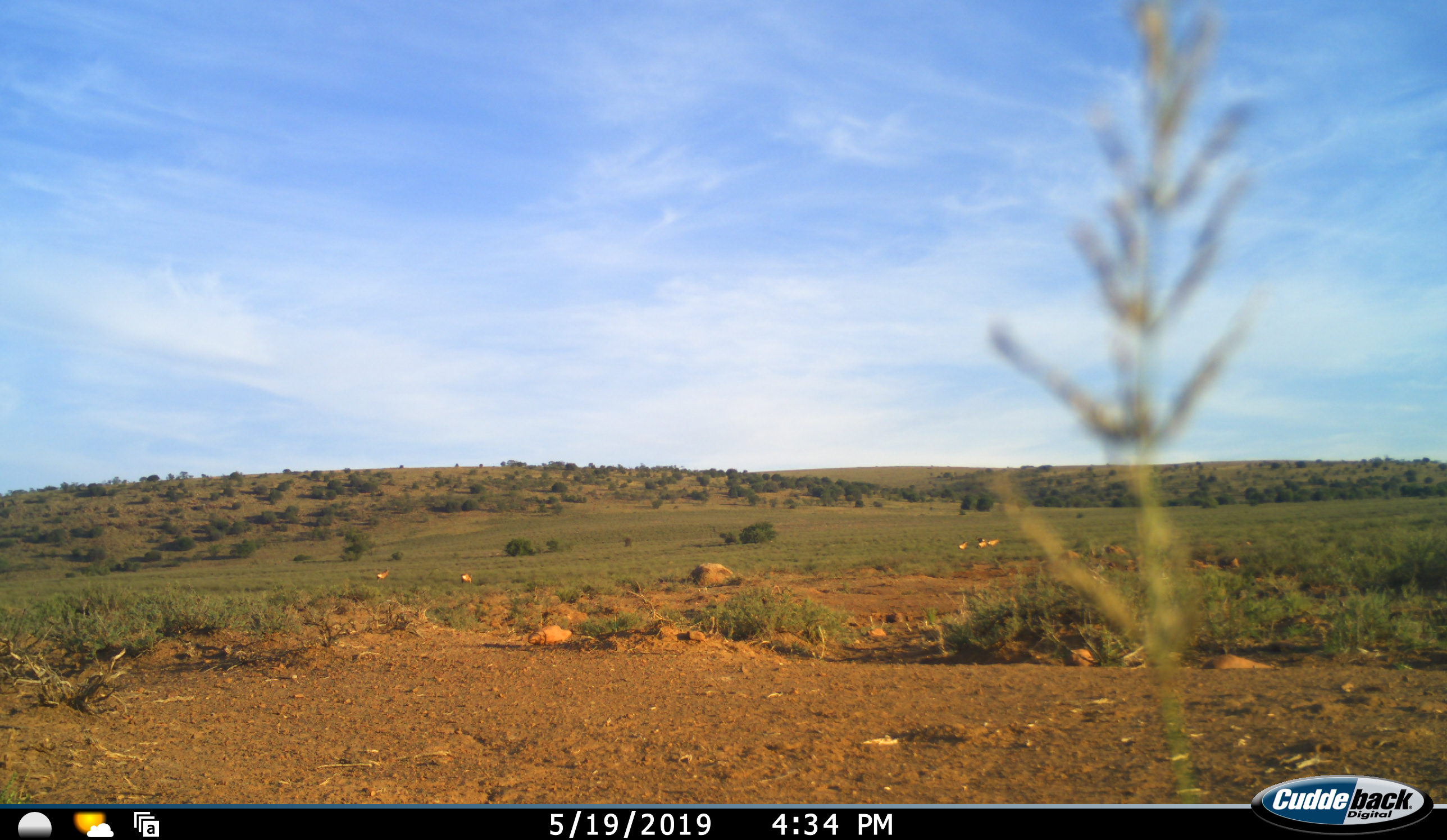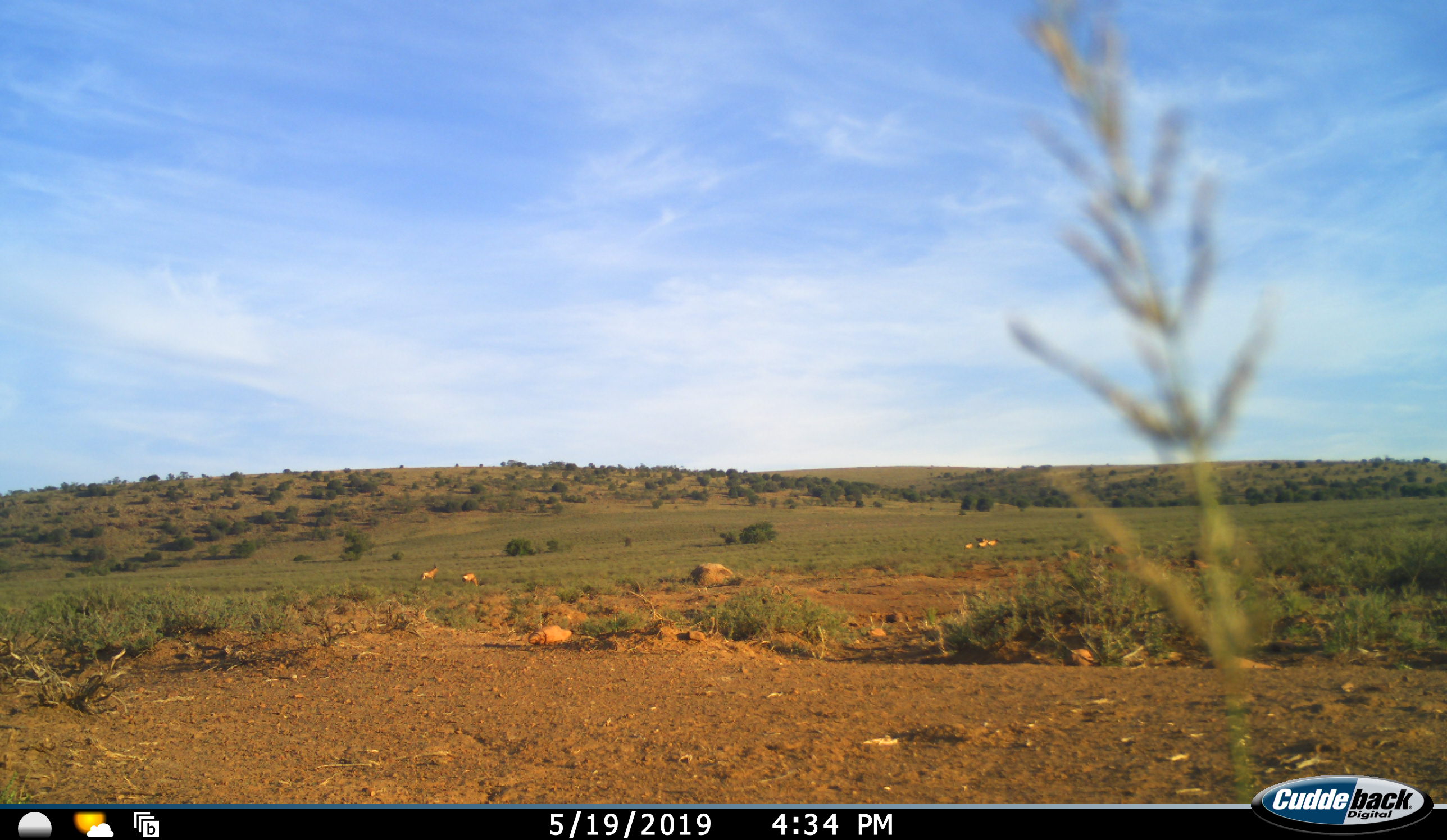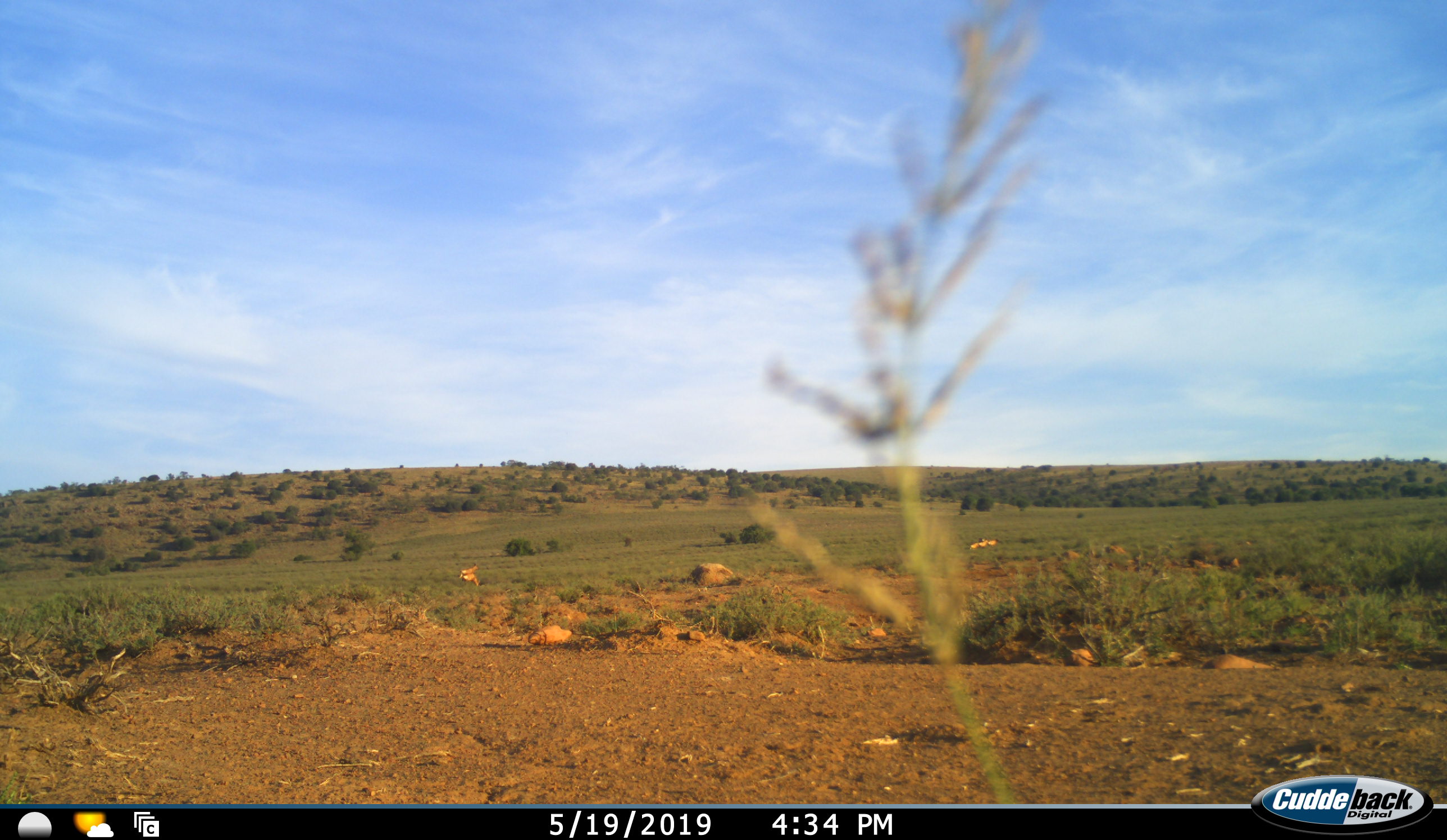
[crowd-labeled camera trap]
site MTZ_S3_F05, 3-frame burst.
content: unidentified animal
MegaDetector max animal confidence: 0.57